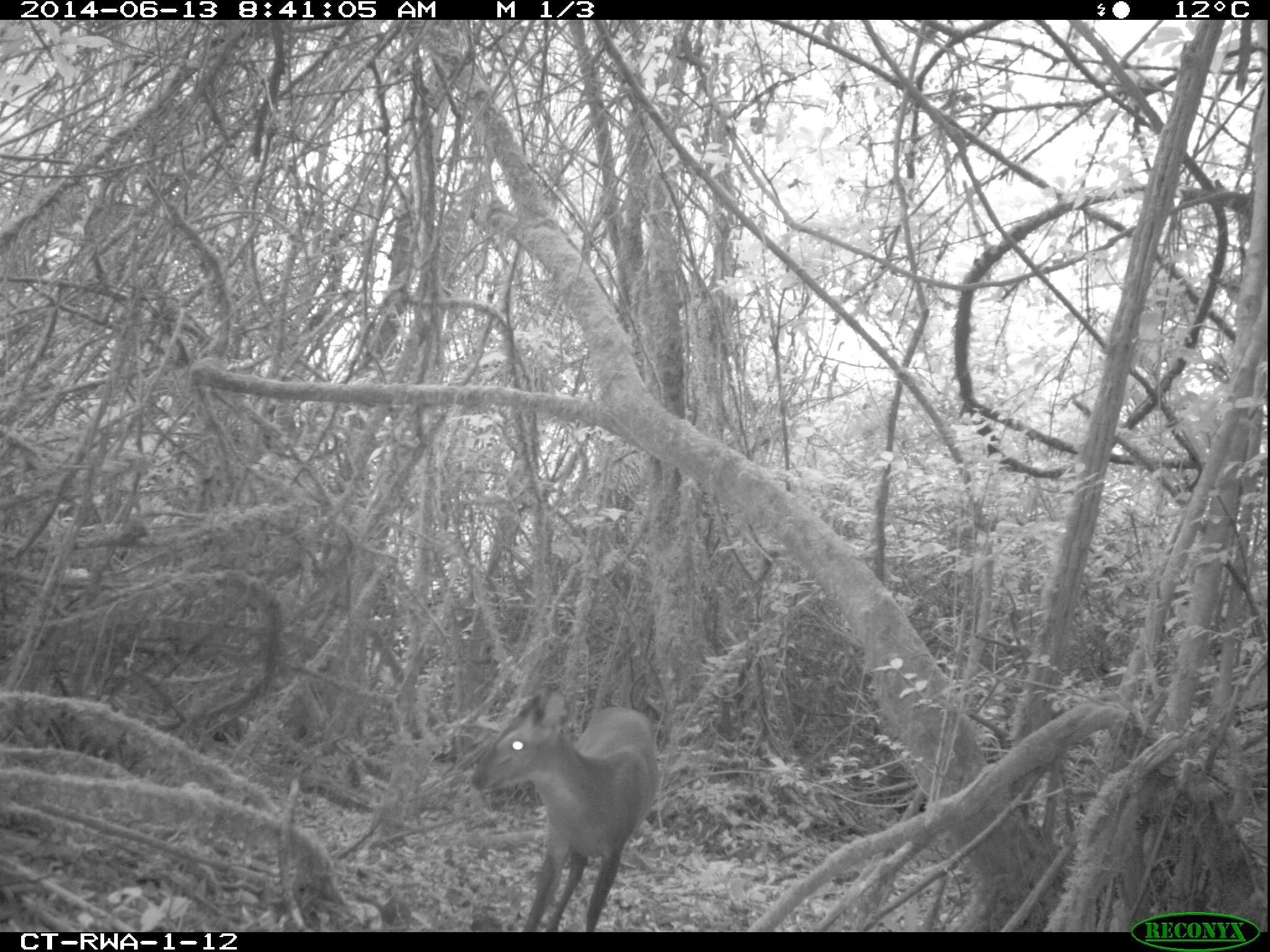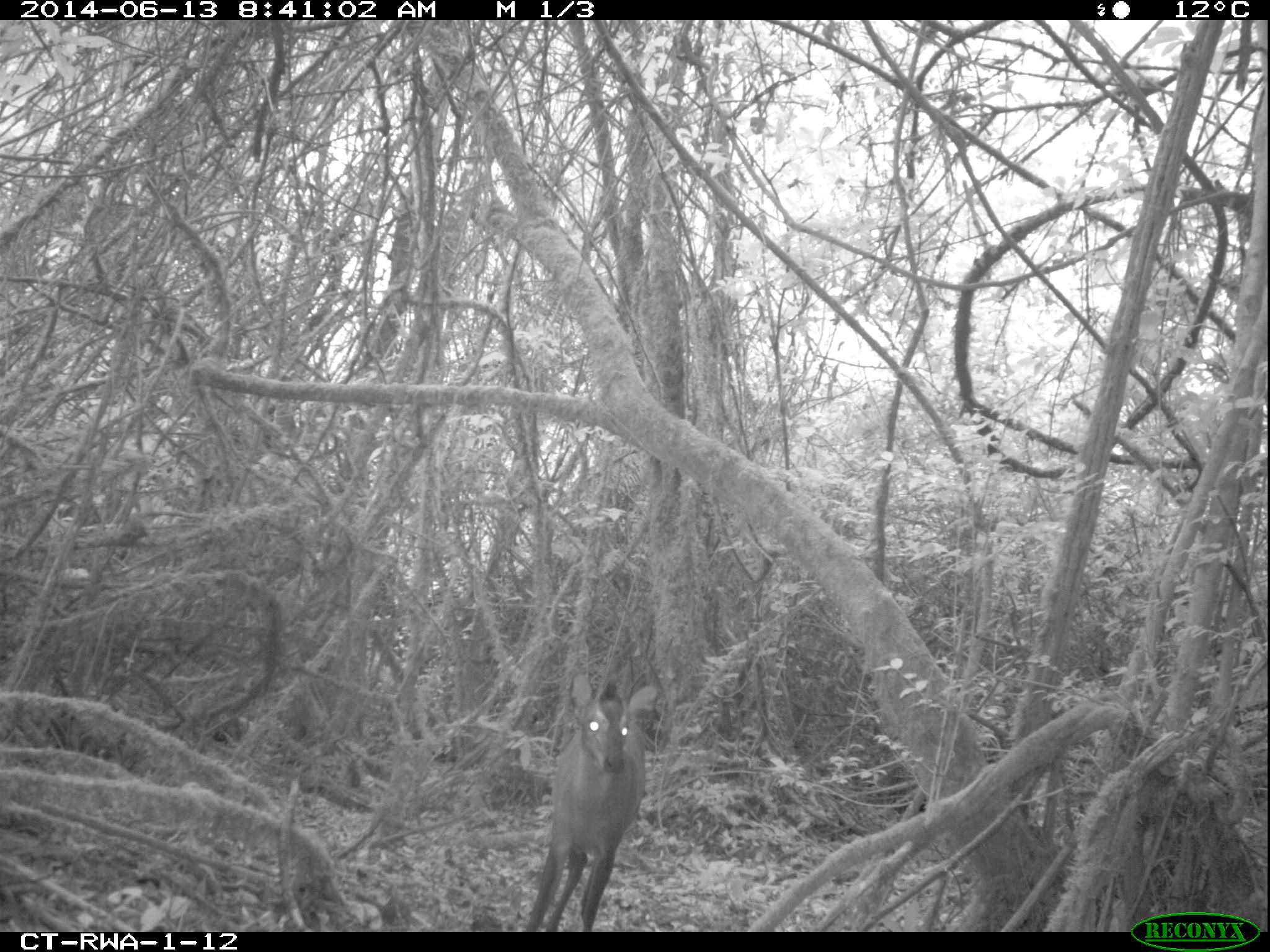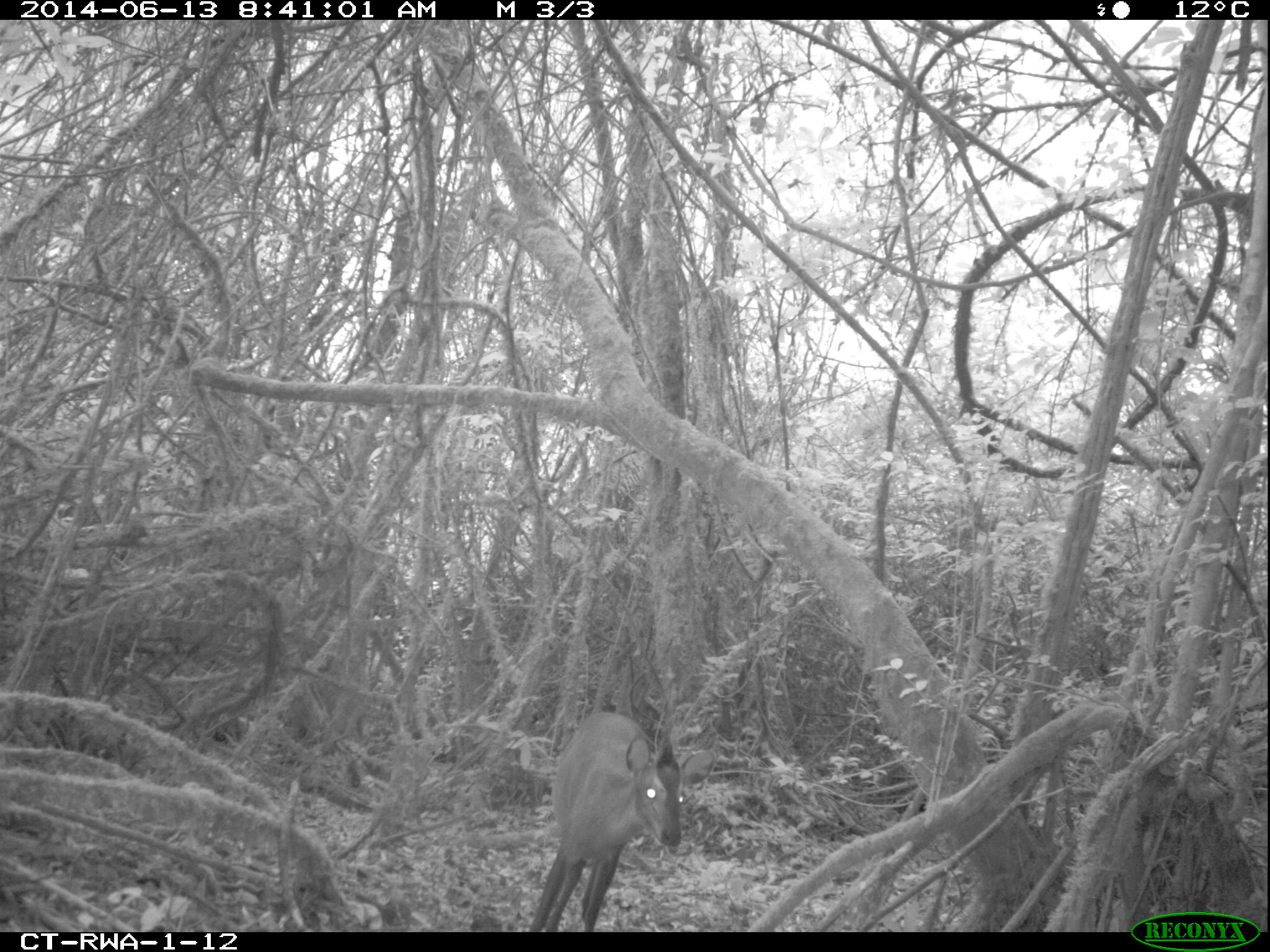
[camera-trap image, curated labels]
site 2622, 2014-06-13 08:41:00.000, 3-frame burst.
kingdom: Animalia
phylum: Chordata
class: Mammalia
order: Artiodactyla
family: Bovidae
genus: Cephalophus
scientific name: Cephalophus nigrifrons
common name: black-fronted duiker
Cephalophus nigrifrons (black-fronted duiker), count 1.